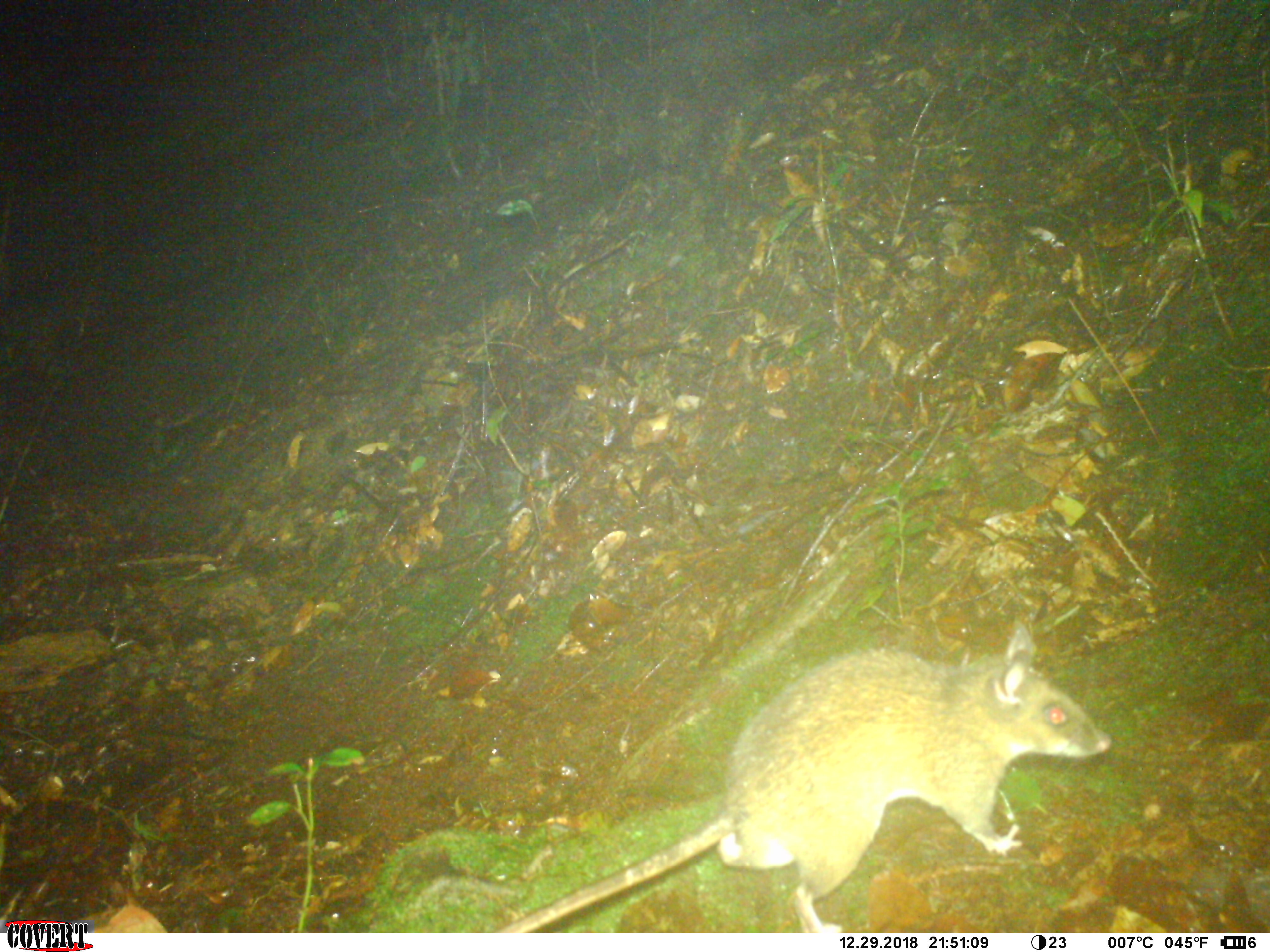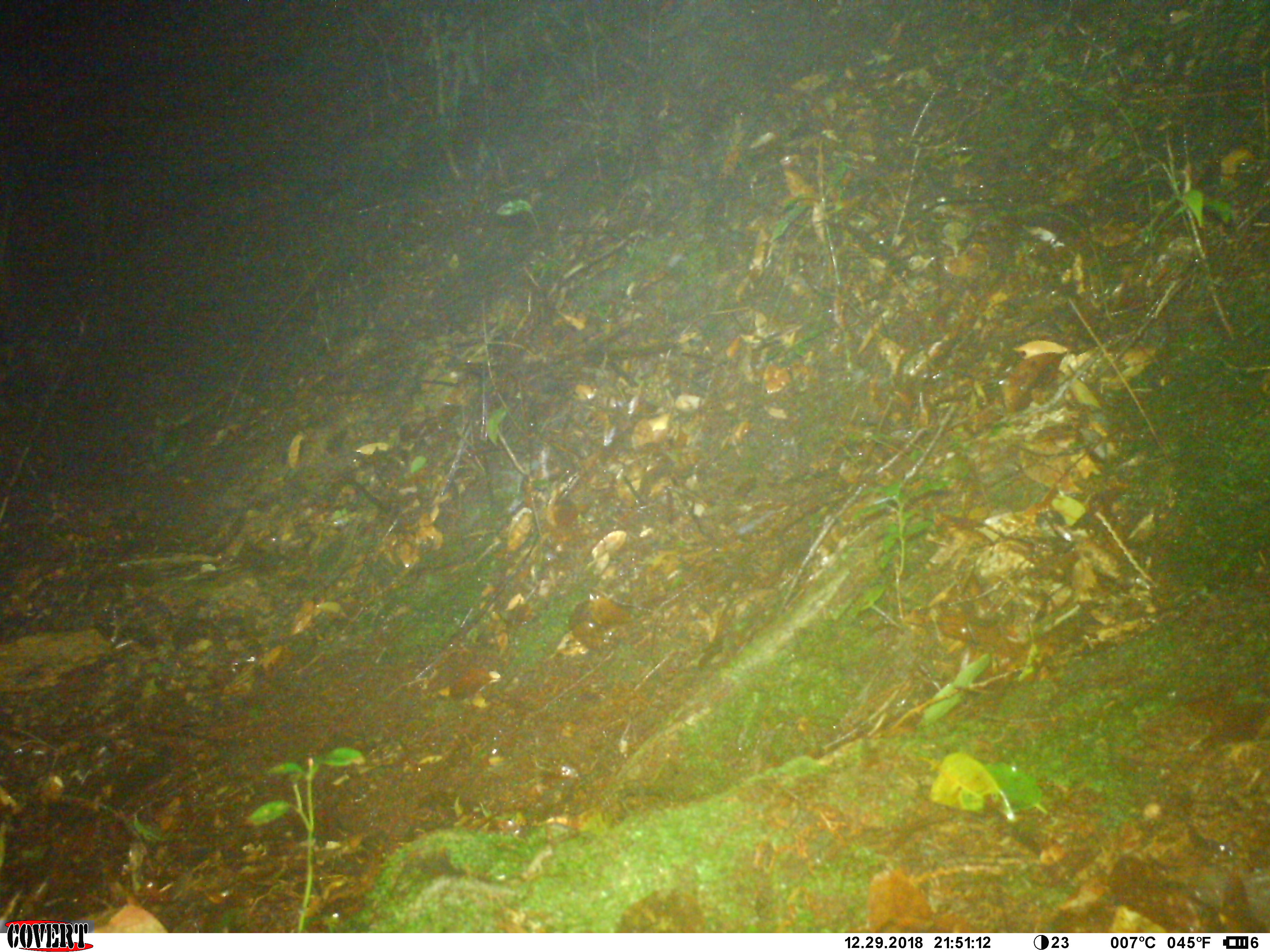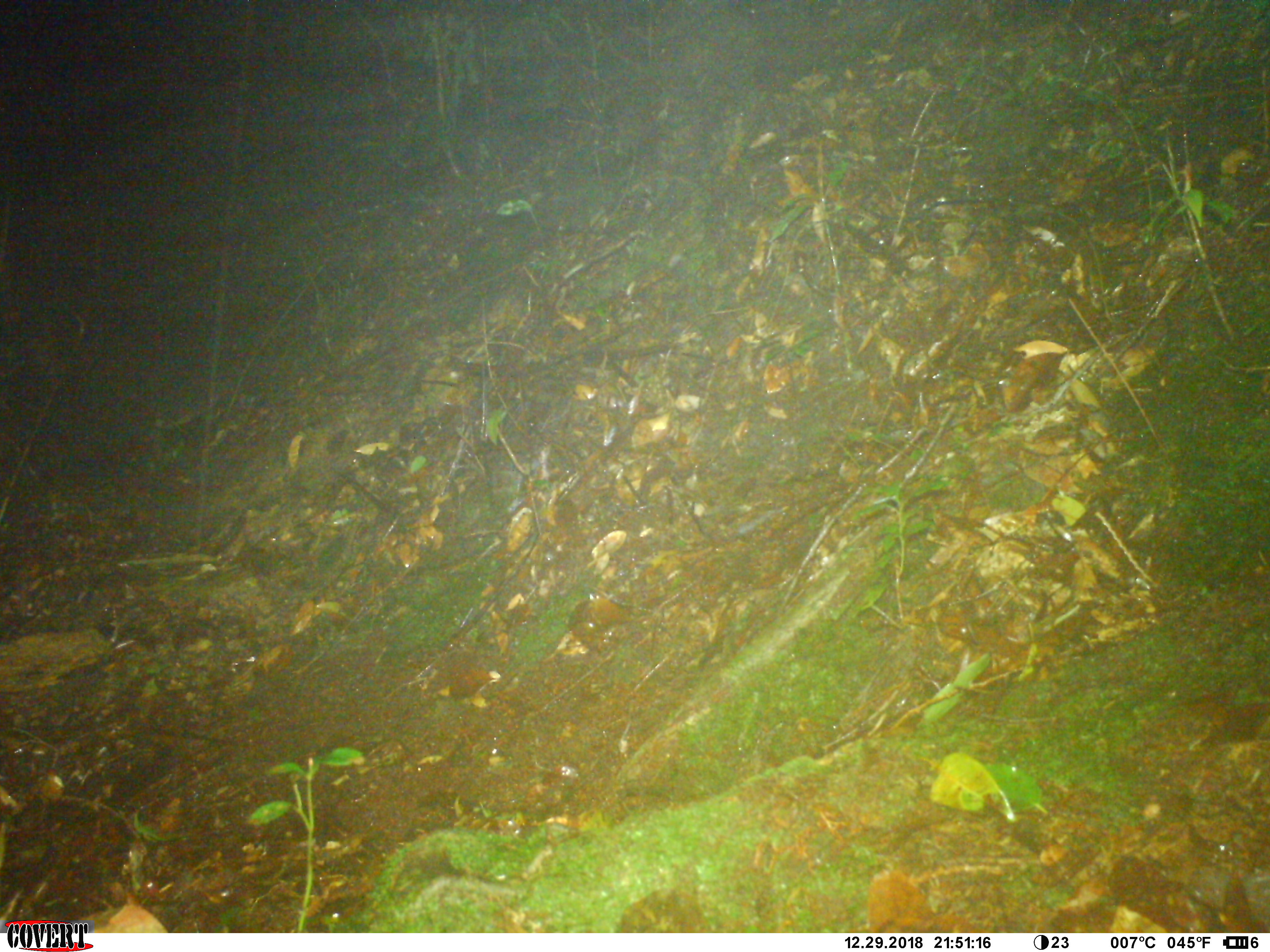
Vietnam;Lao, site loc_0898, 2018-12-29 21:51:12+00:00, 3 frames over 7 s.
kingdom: Animalia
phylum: Chordata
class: Mammalia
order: Rodentia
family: Muridae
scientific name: Muridae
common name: old-world mice and rats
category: unidentified murid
Unidentified murid (old-world mice and rats) (Muridae). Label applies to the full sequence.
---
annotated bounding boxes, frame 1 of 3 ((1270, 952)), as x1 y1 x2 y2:
unidentified murid: 495 623 1112 933